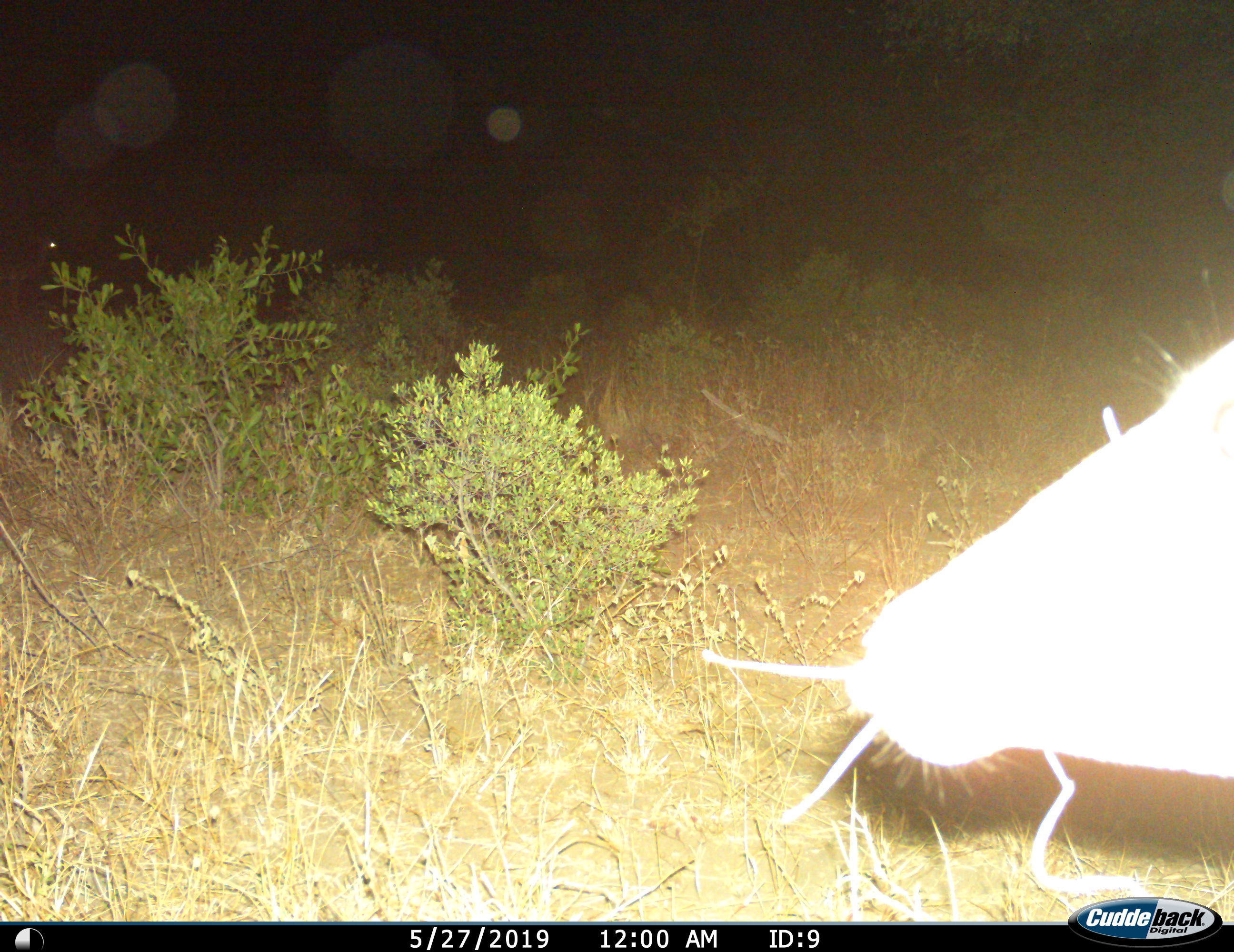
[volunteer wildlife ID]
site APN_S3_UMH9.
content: unidentified animal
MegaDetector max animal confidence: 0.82